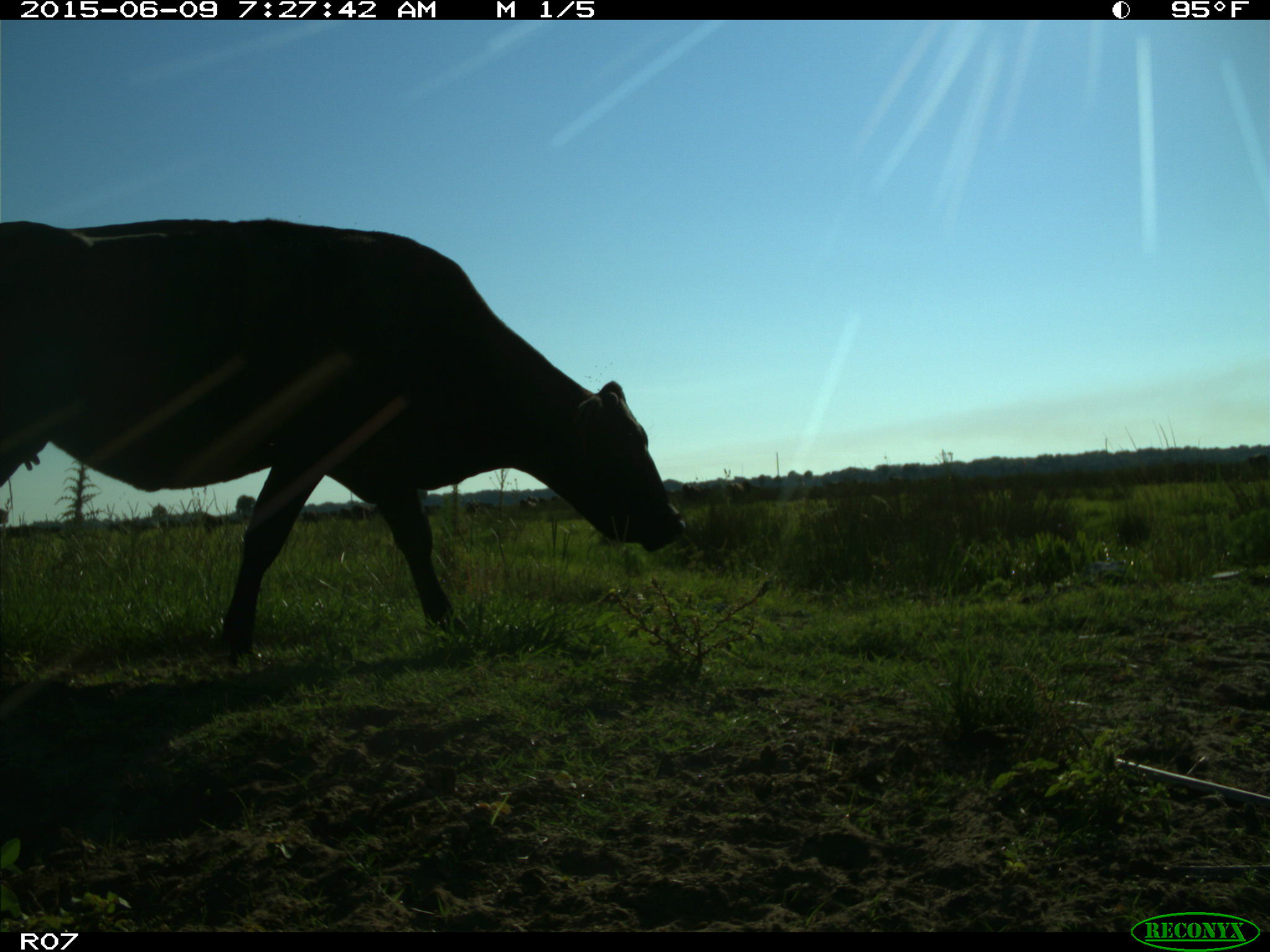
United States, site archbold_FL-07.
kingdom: Animalia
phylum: Chordata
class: Mammalia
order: Artiodactyla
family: Bovidae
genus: Bos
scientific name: Bos taurus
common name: domestic cow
Bos taurus (domestic cow).